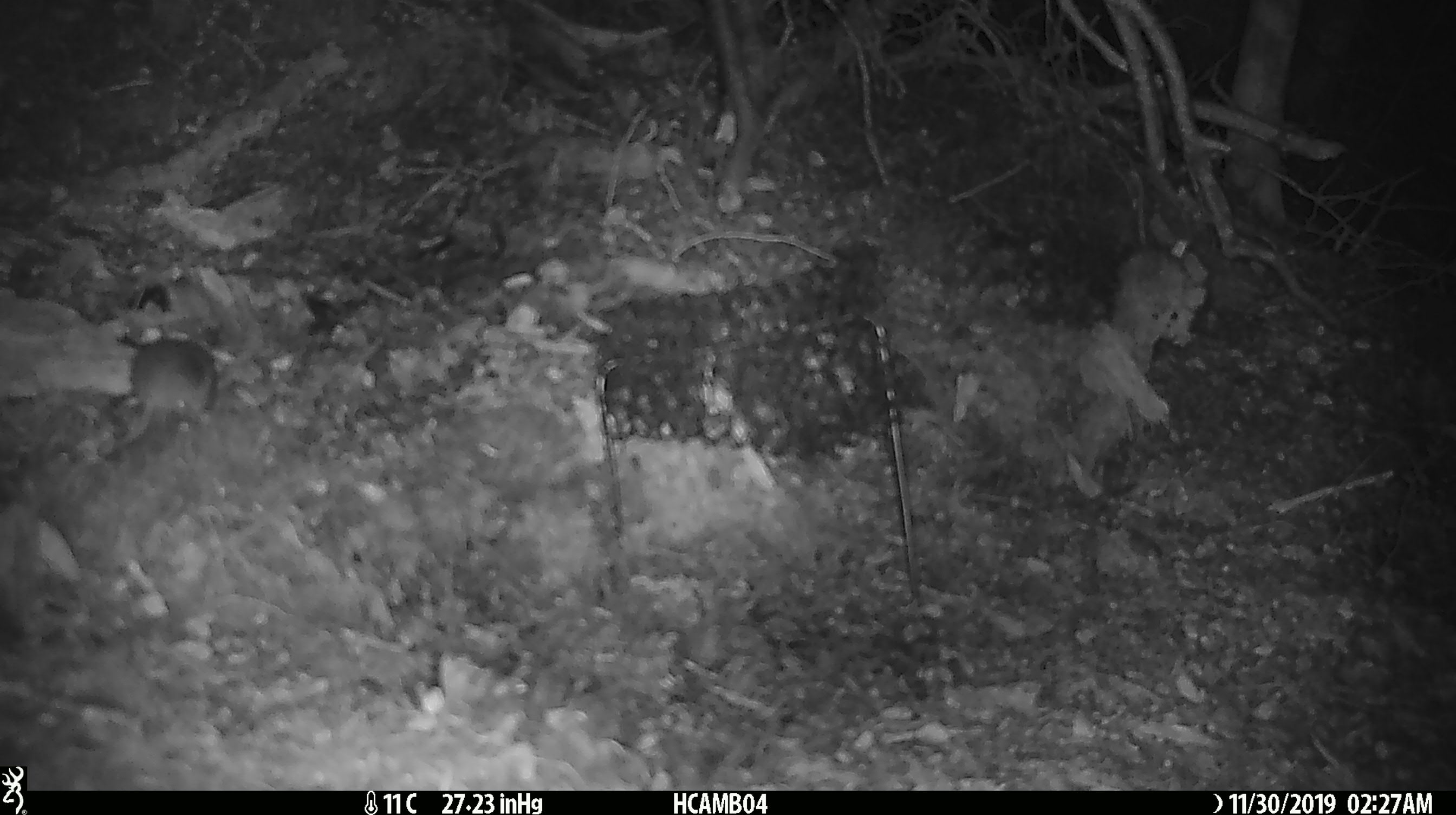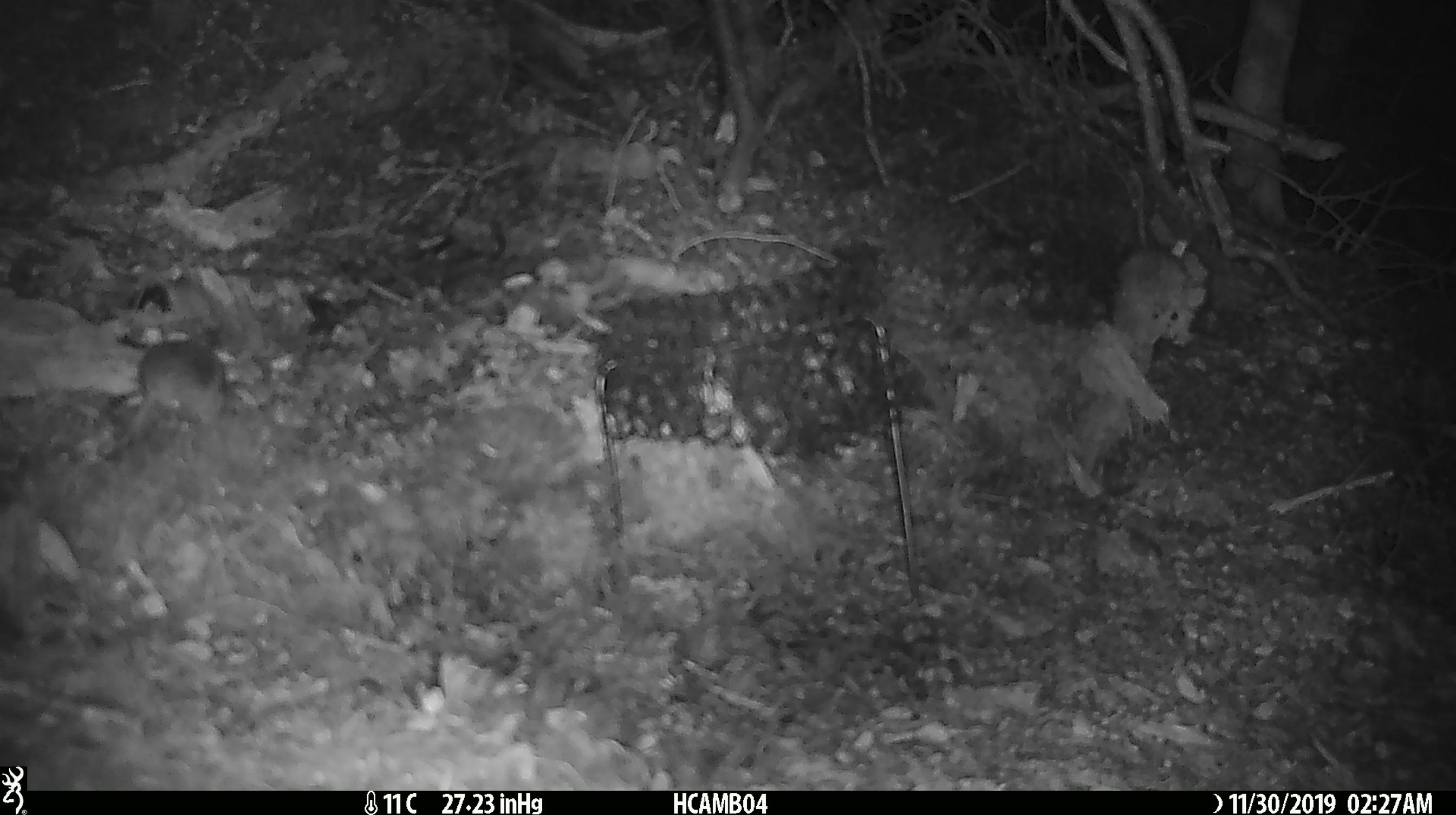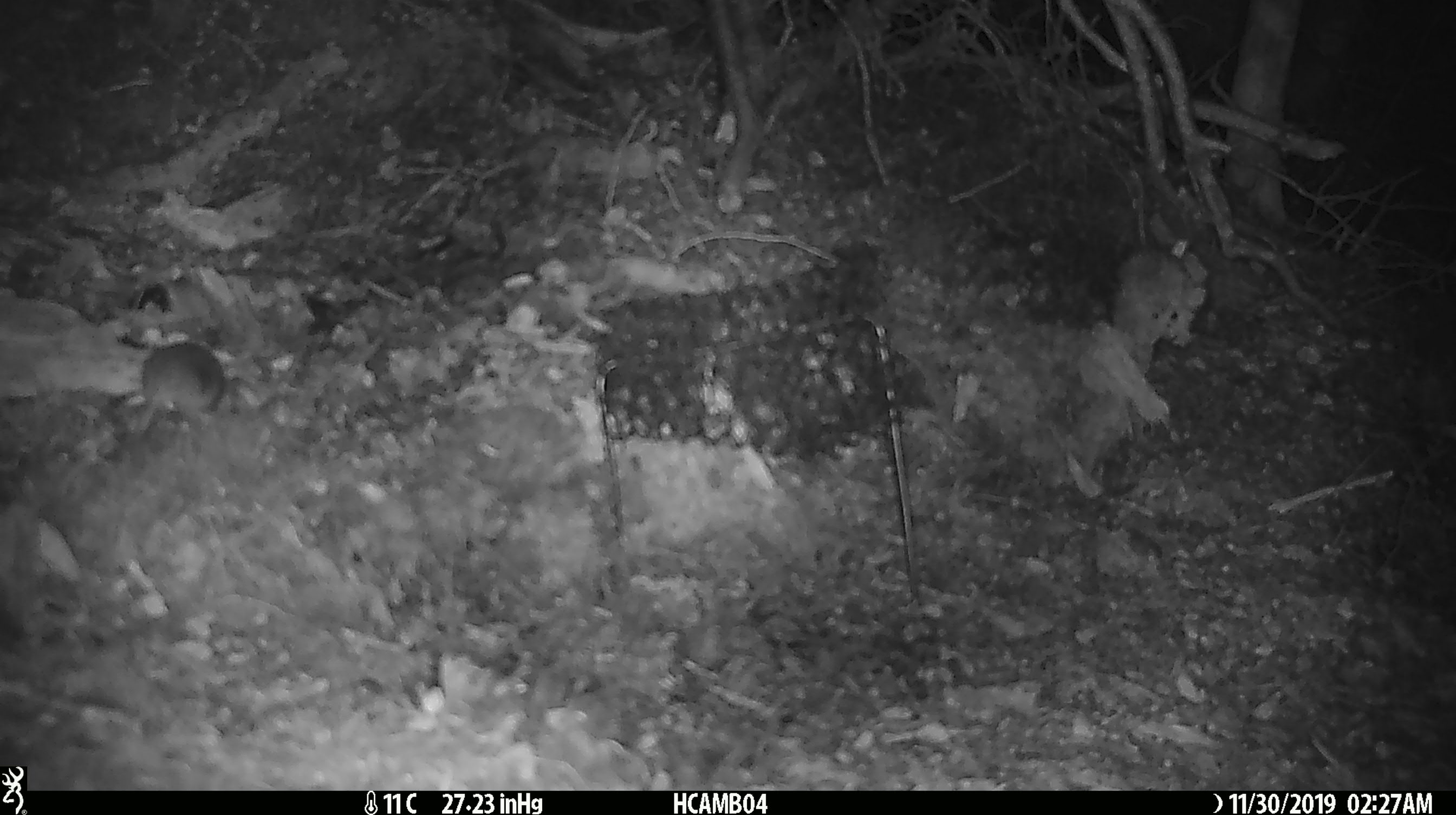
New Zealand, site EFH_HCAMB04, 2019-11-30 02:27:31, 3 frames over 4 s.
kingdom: Animalia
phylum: Chordata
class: Mammalia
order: Rodentia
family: Muridae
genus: Mus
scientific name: Mus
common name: mouse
Mouse (Mus).